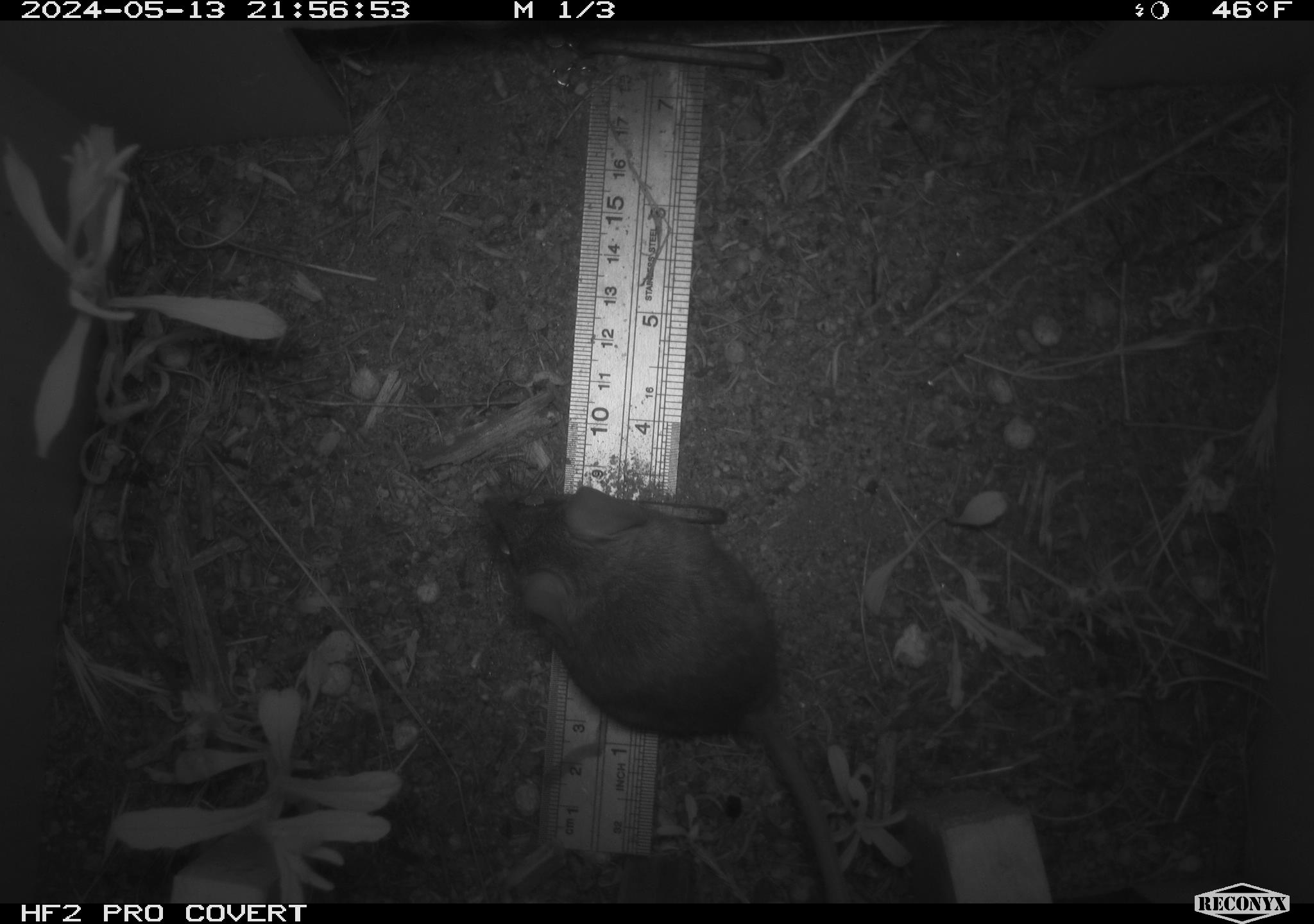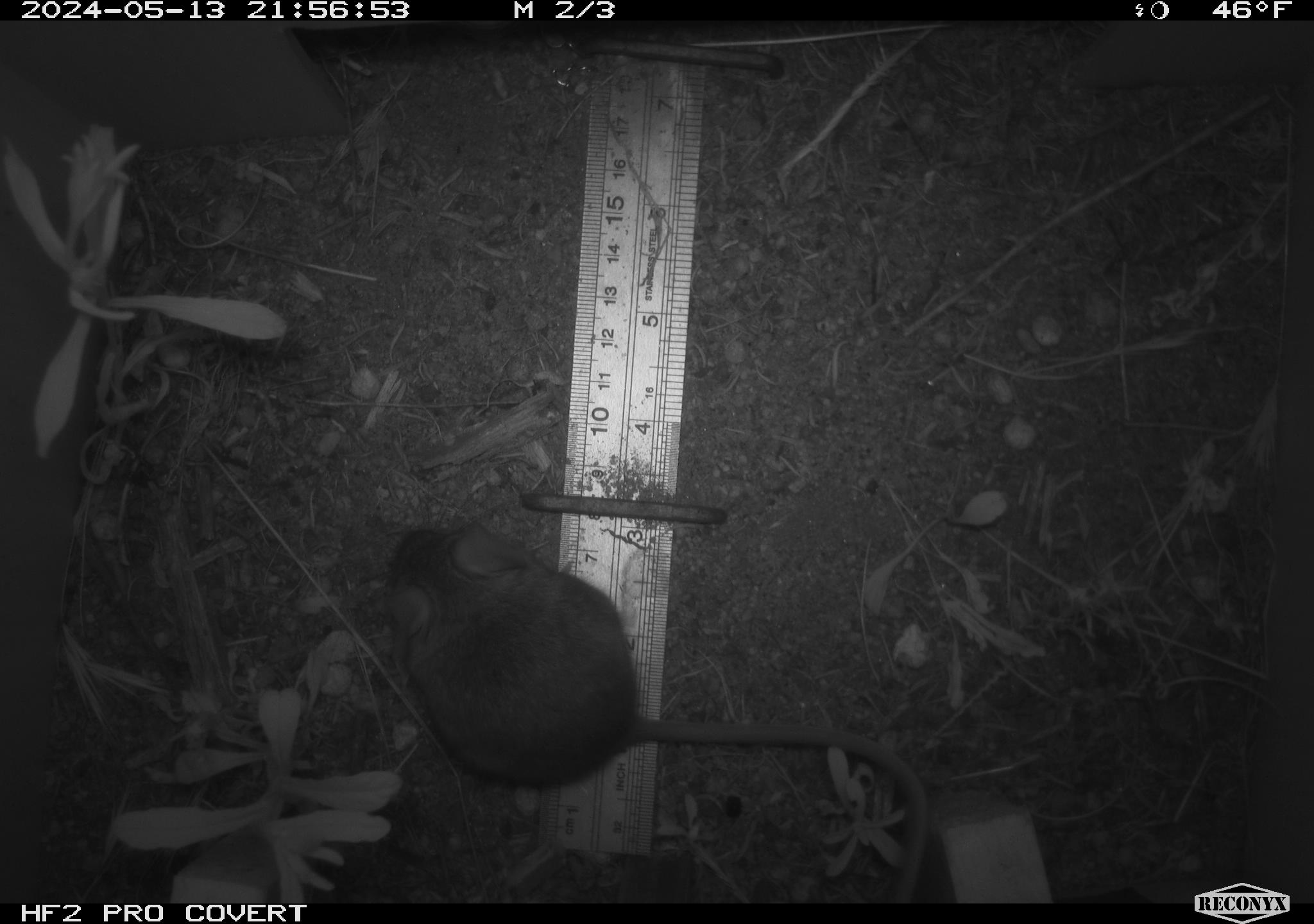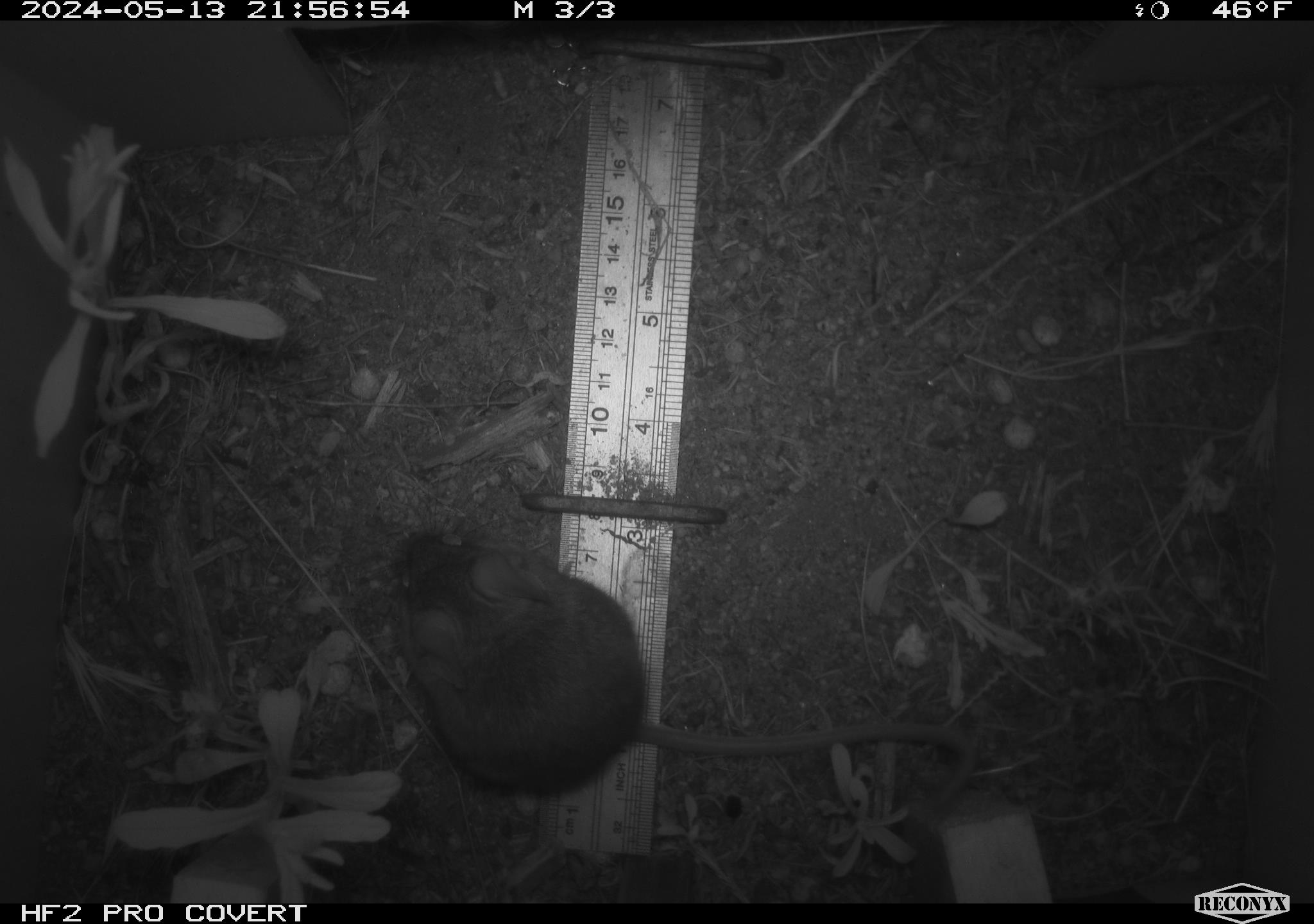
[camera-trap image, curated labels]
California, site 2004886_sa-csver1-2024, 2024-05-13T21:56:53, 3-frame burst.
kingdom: Animalia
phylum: Chordata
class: Mammalia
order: Rodentia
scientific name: Rodentia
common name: rodent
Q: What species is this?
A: Rodent (Rodentia).